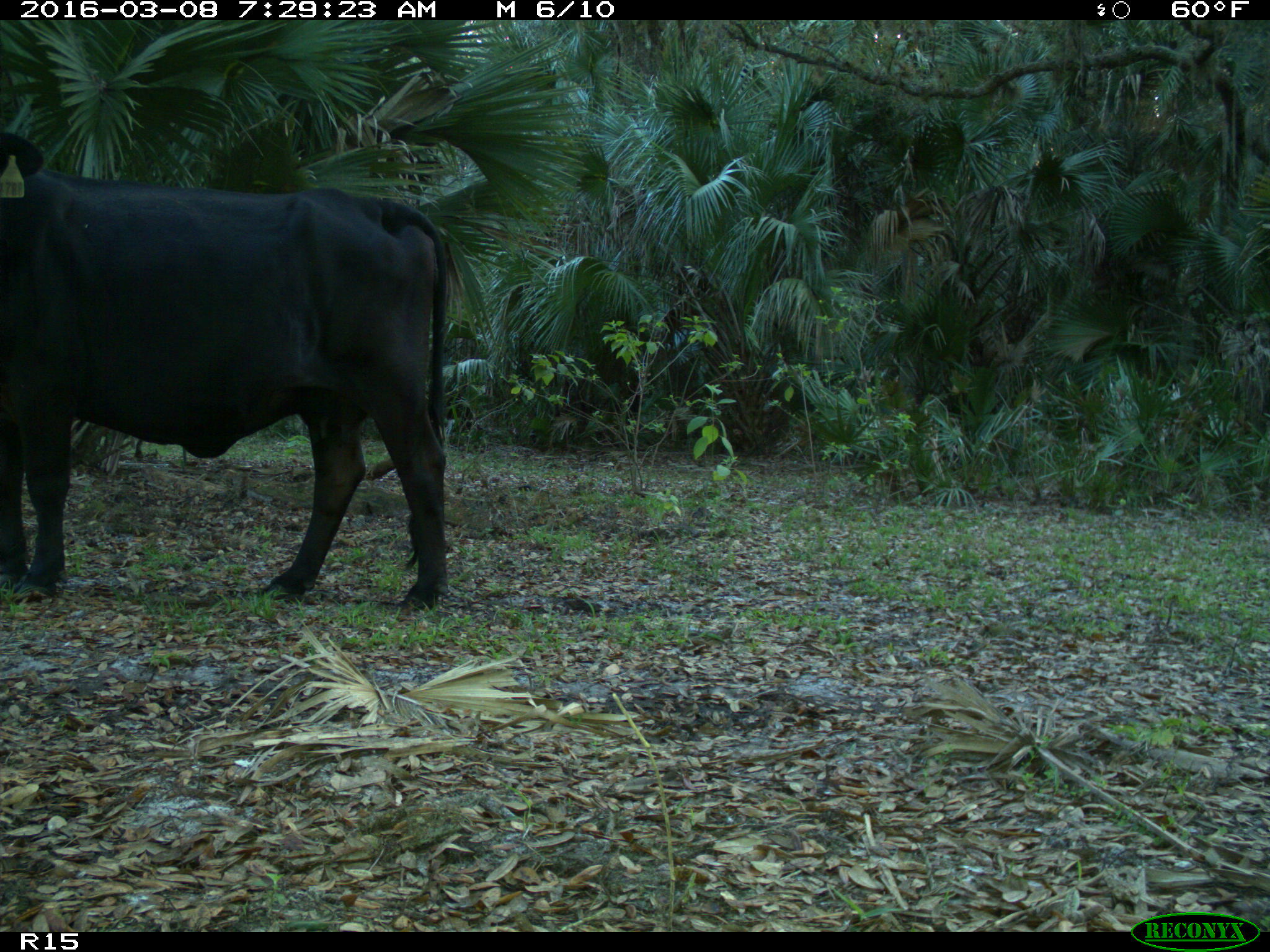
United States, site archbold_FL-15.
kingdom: Animalia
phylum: Chordata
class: Mammalia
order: Artiodactyla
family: Bovidae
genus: Bos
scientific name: Bos taurus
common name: domestic cow